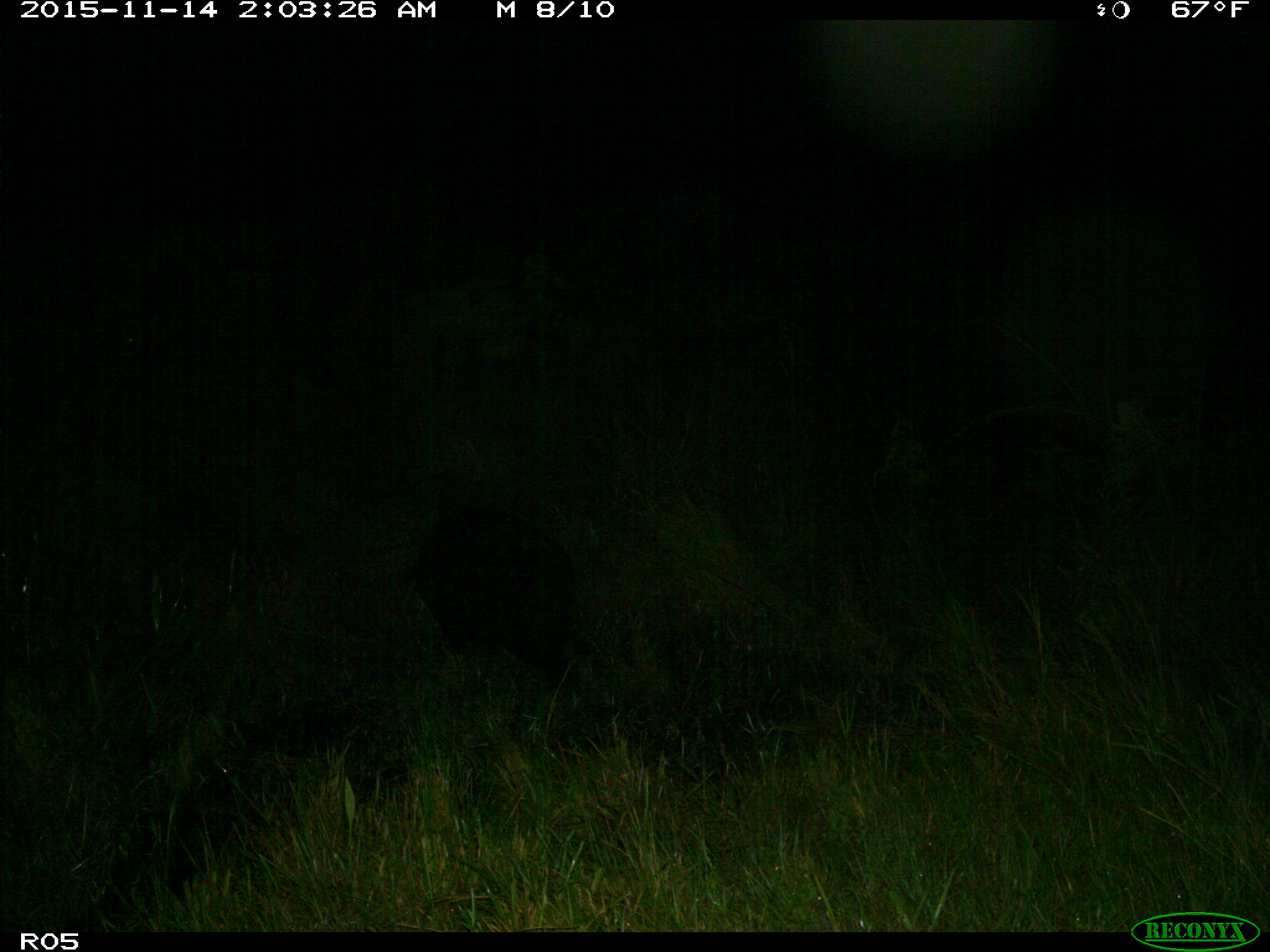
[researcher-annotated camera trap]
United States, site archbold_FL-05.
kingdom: Animalia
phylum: Chordata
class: Mammalia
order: Artiodactyla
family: Suidae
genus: Sus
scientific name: Sus scrofa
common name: wild boar